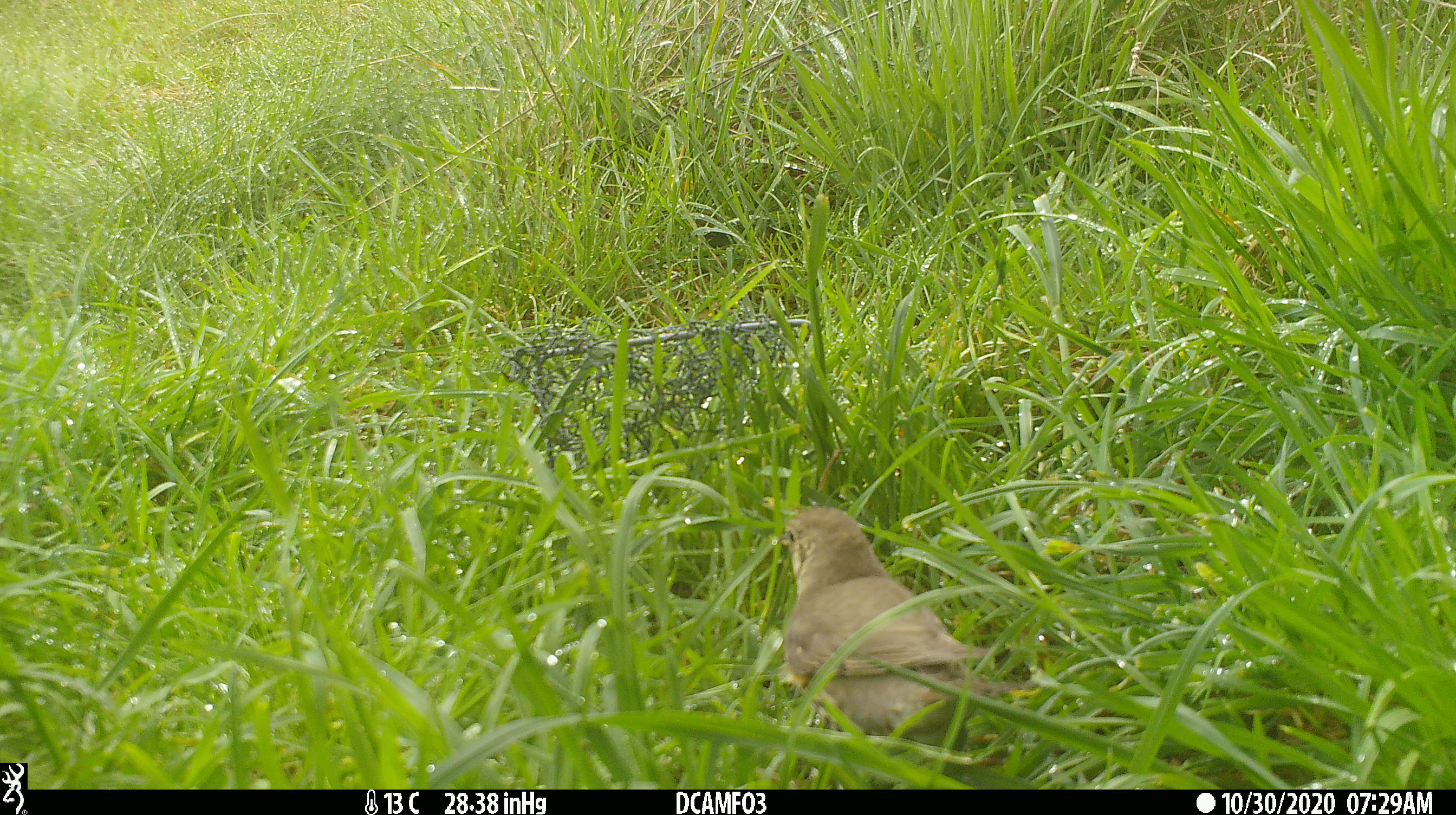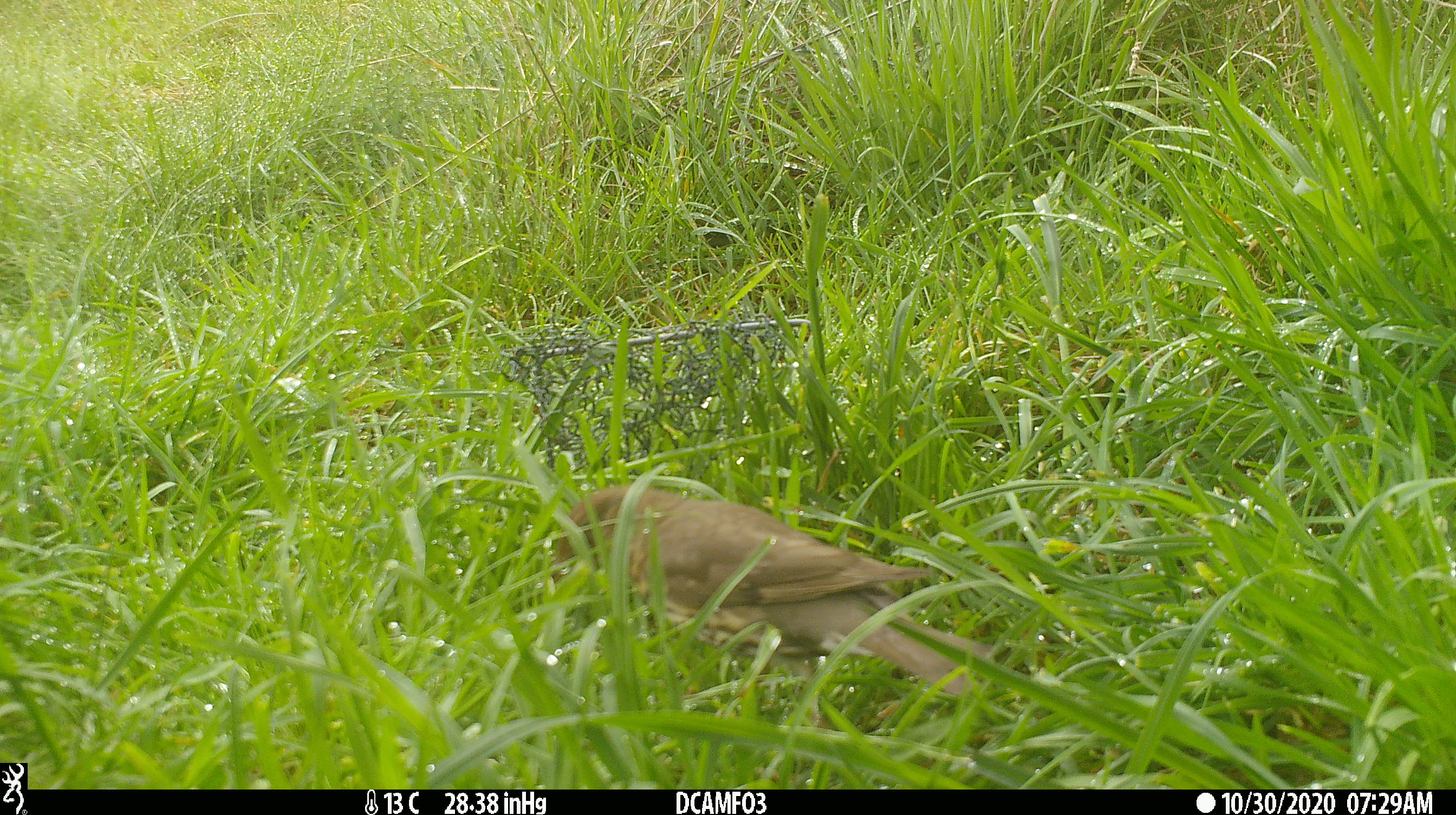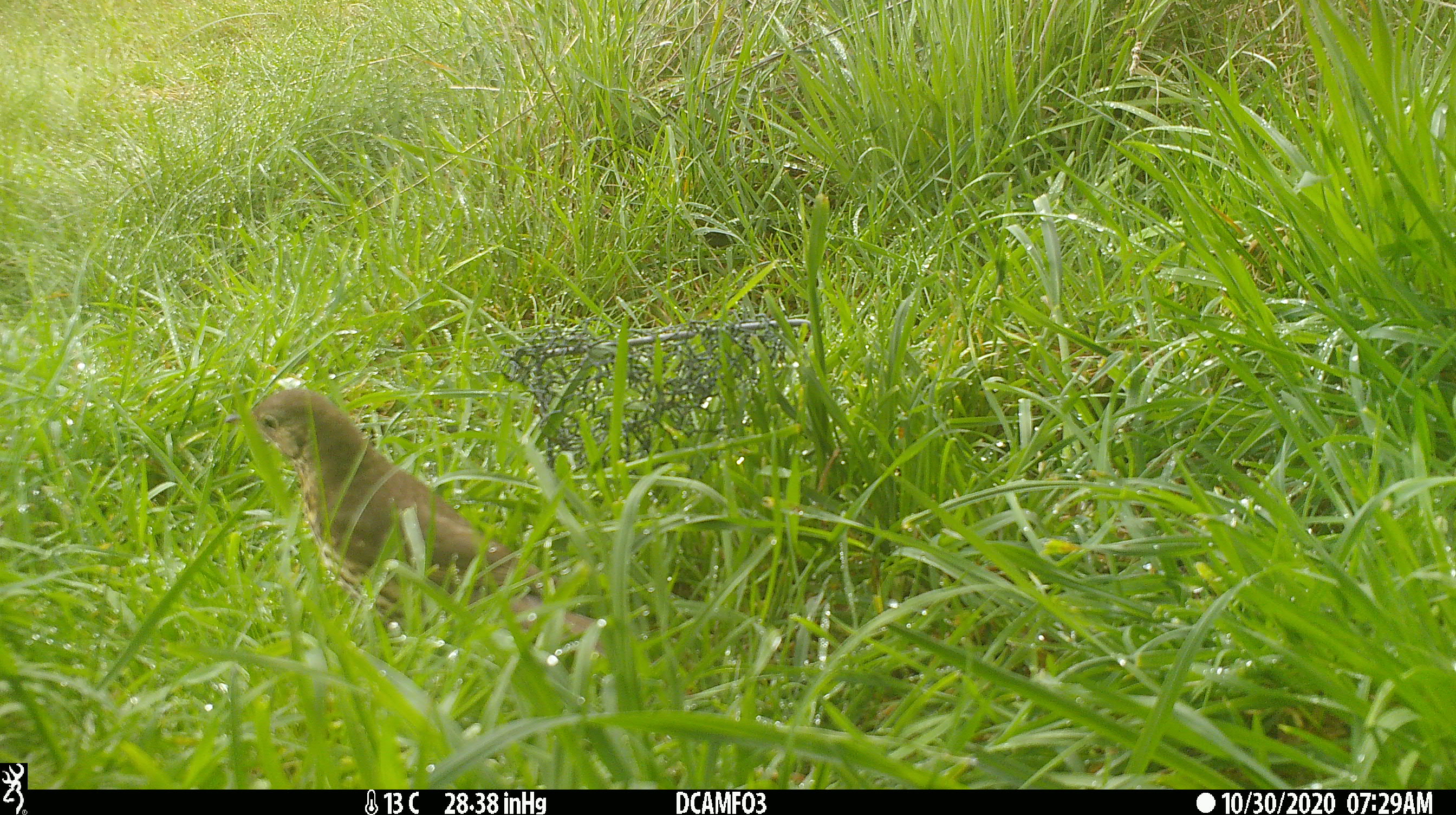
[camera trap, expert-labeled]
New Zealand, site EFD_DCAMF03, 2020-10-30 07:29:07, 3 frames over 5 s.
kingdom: Animalia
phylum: Chordata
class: Aves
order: Passeriformes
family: Turdidae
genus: Turdus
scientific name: Turdus philomelos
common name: song thrush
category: thrush